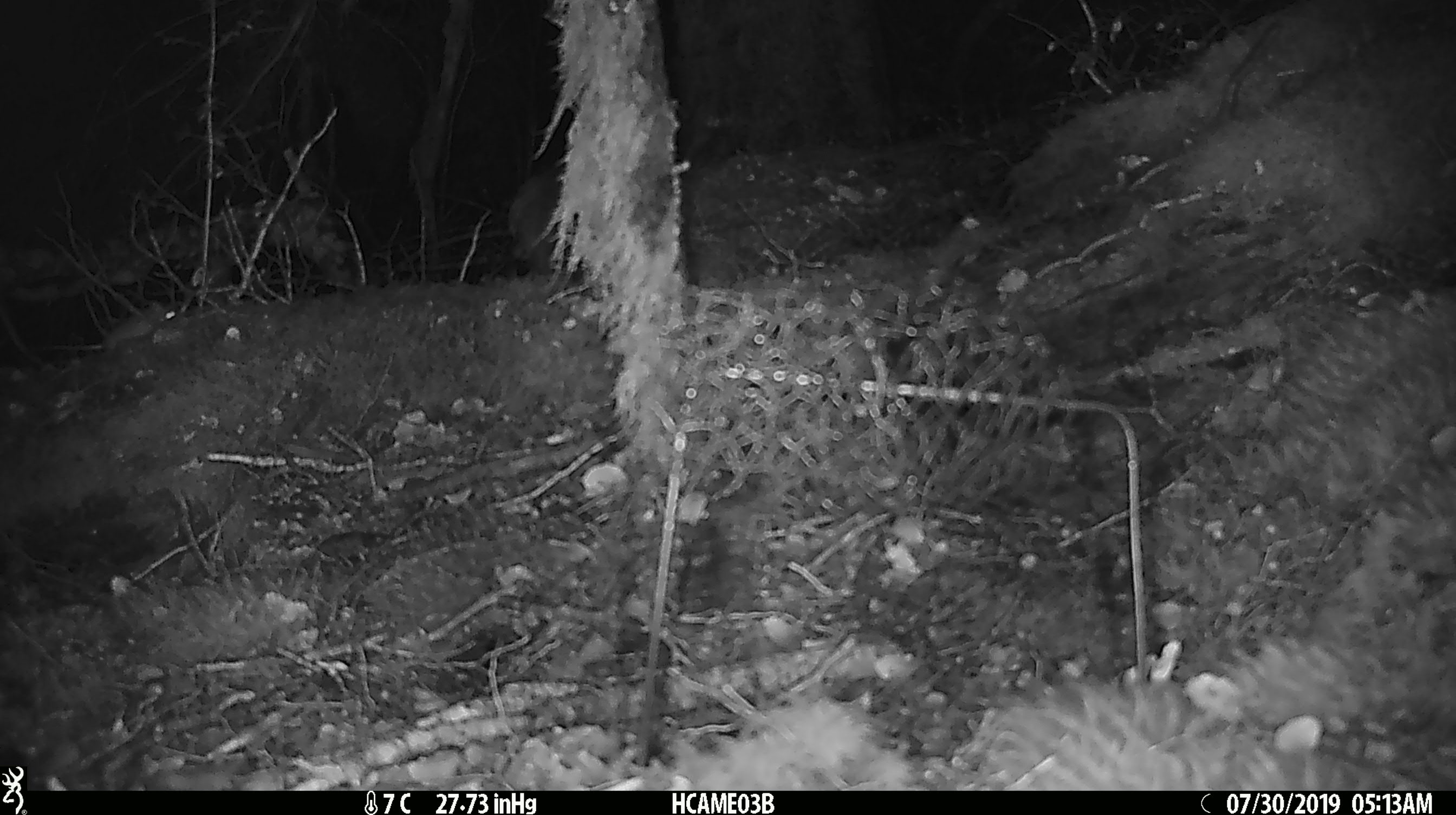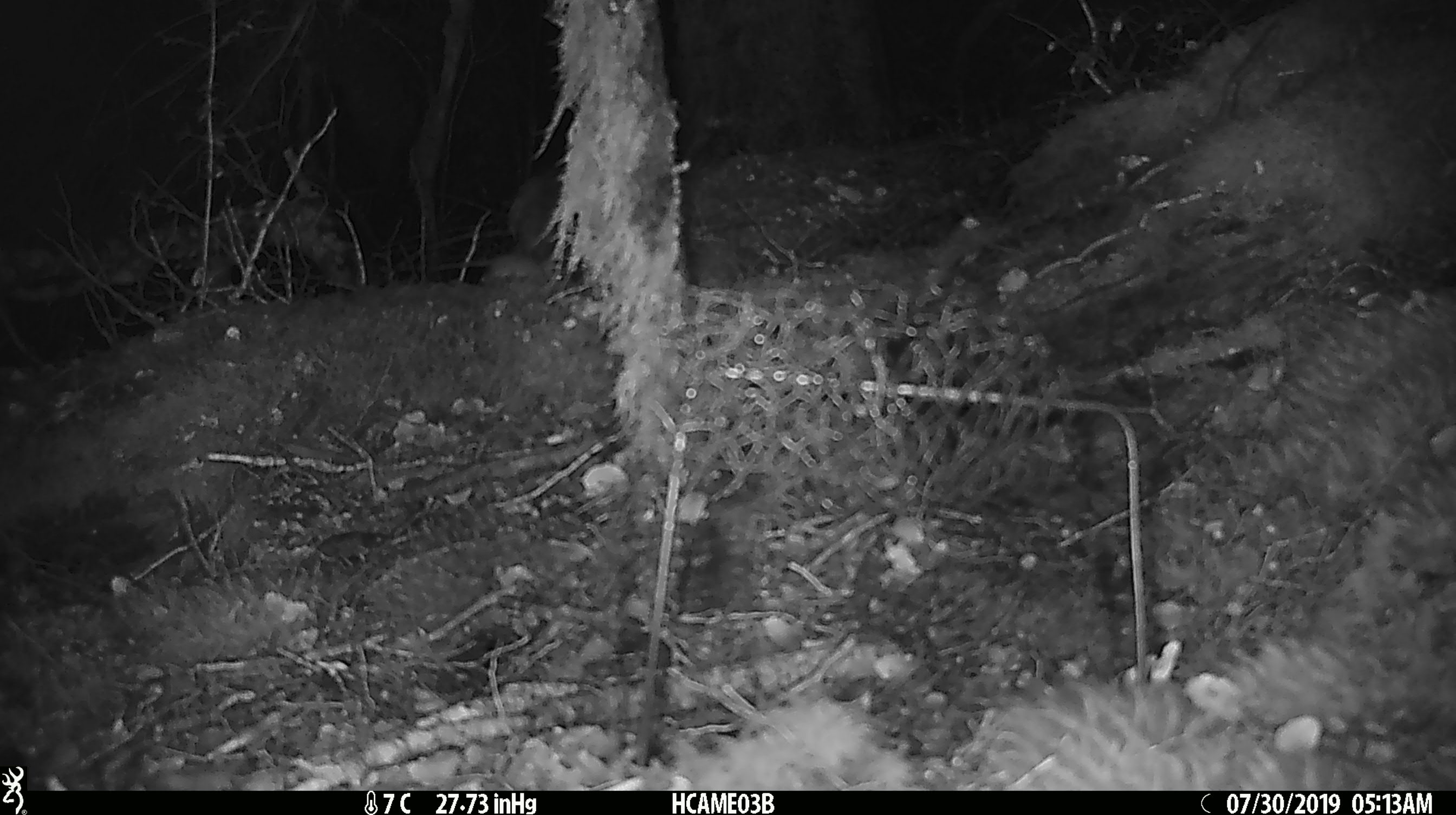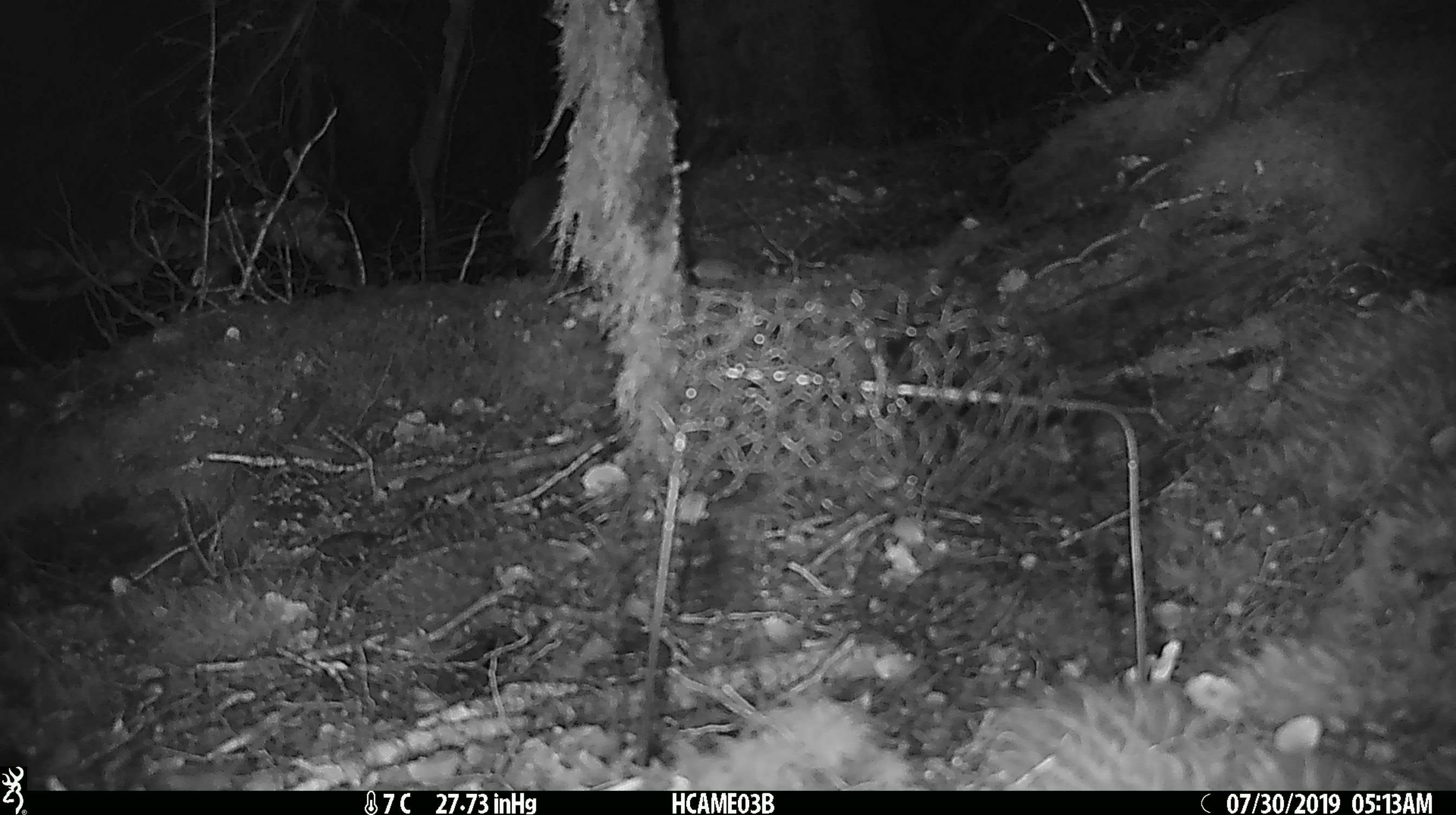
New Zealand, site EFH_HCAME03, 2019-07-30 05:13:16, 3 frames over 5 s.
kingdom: Animalia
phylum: Chordata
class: Mammalia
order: Rodentia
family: Muridae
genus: Mus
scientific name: Mus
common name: mouse